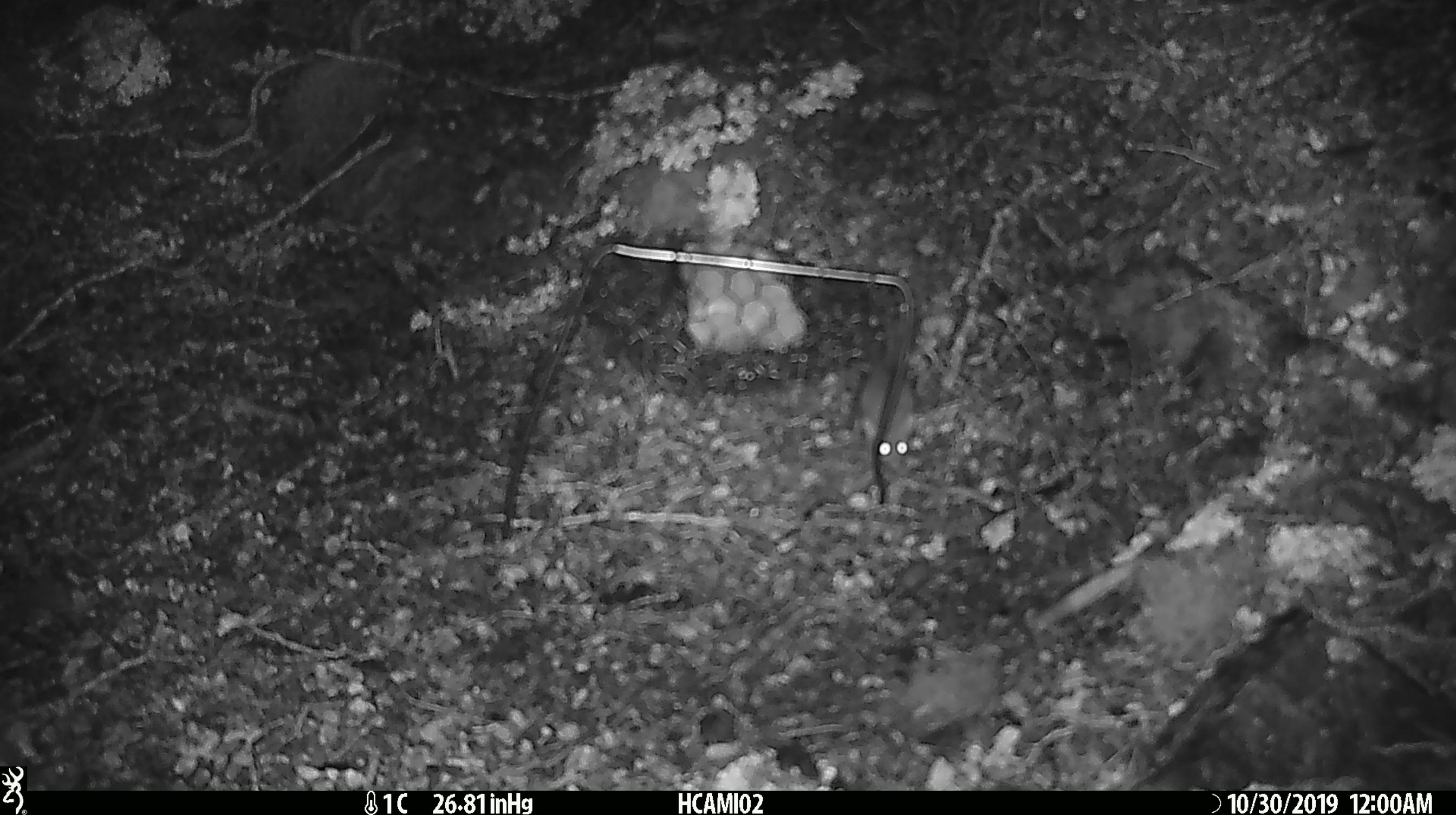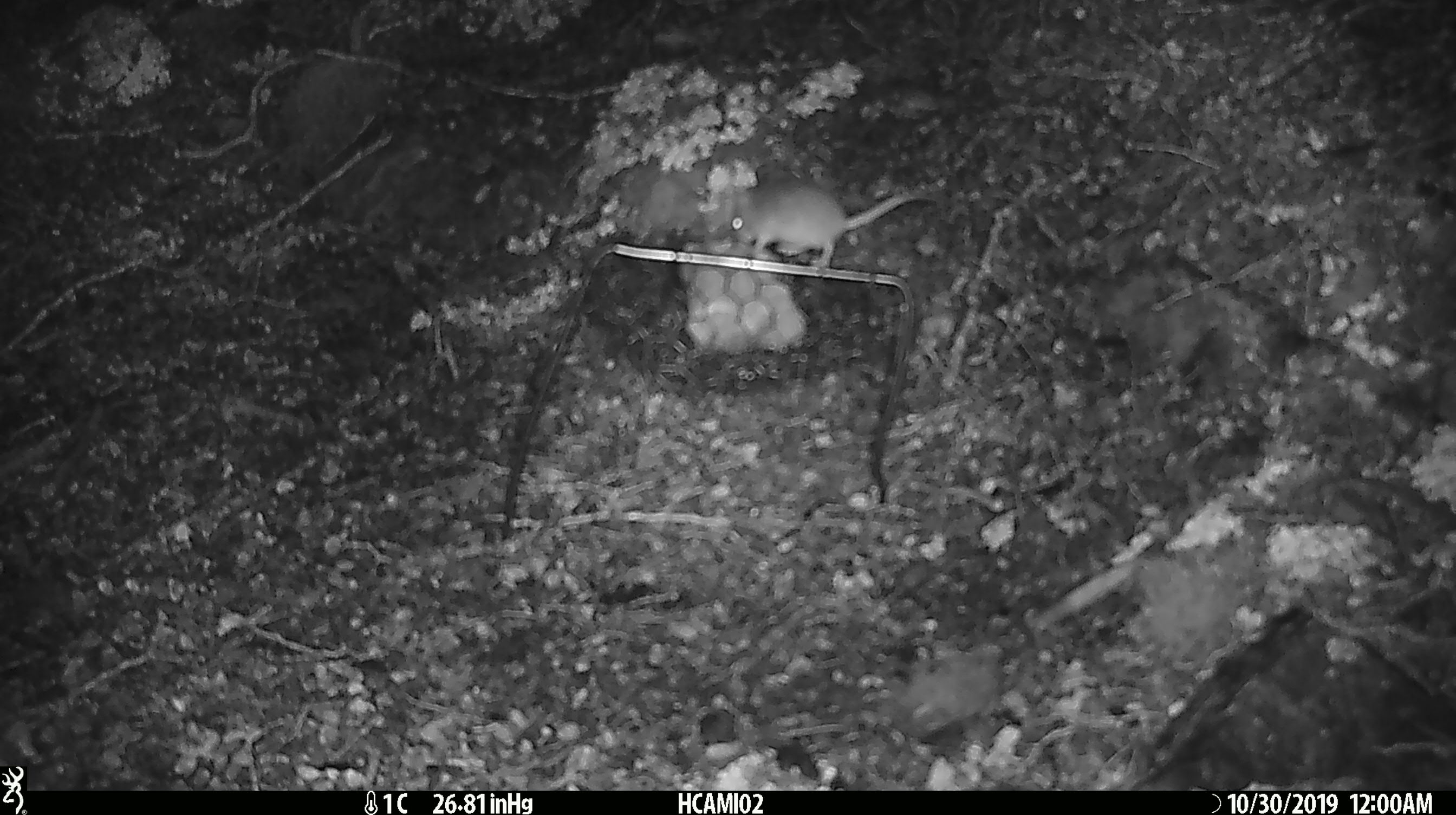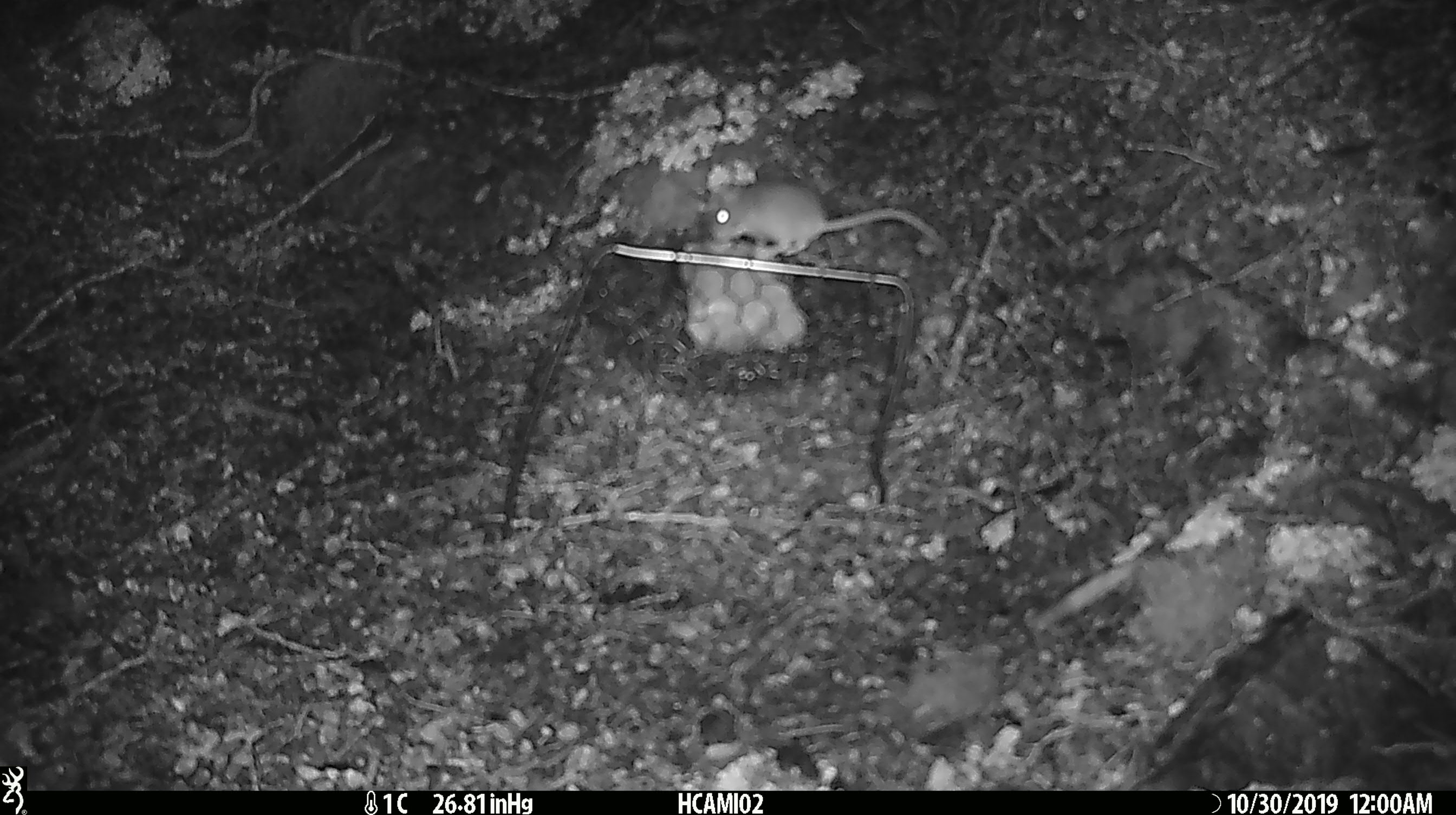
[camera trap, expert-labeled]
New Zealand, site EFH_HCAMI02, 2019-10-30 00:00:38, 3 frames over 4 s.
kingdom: Animalia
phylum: Chordata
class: Mammalia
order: Rodentia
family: Muridae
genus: Mus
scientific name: Mus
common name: mouse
Mouse (Mus).